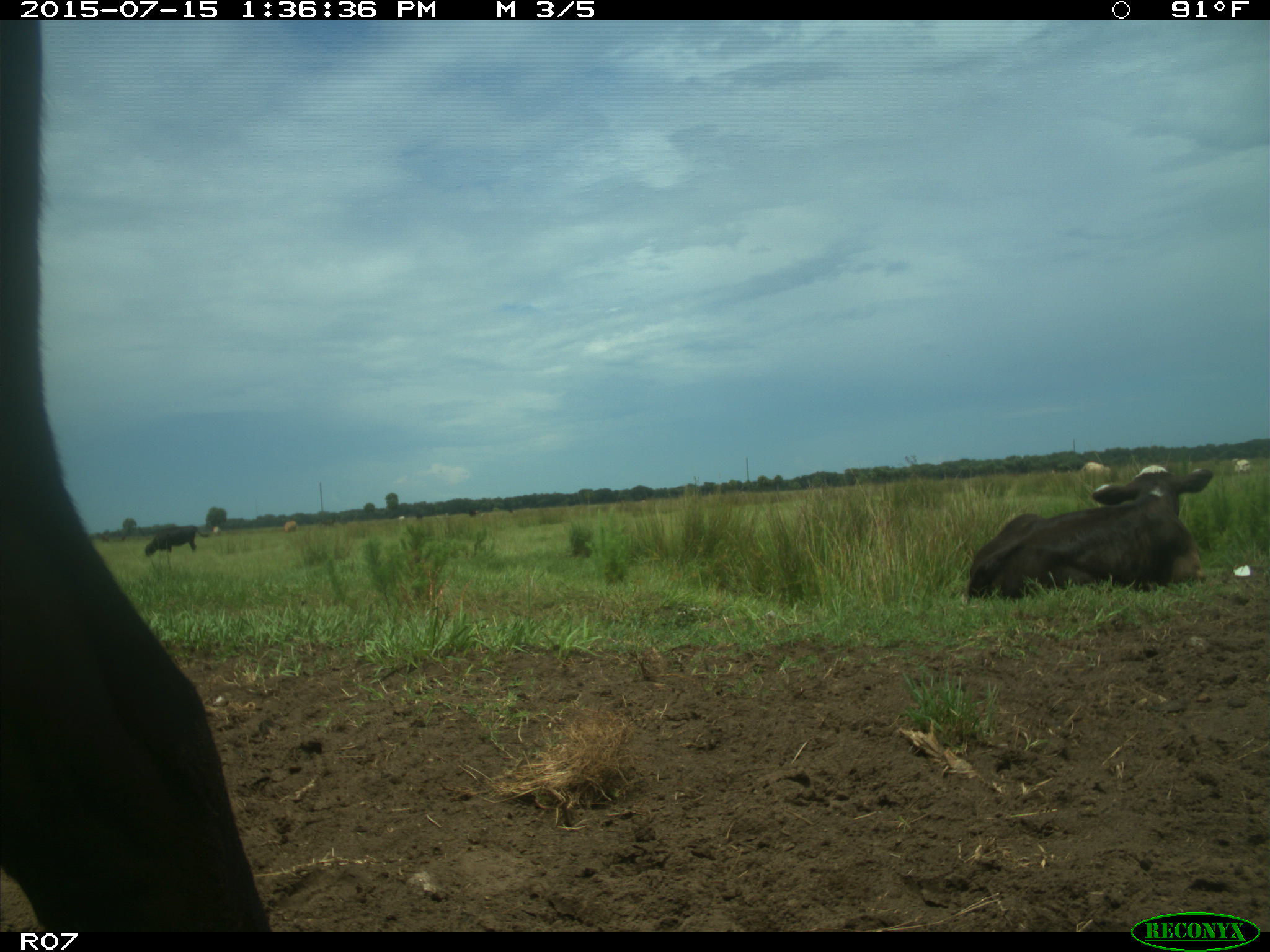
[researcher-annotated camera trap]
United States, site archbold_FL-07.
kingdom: Animalia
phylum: Chordata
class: Mammalia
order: Artiodactyla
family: Bovidae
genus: Bos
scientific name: Bos taurus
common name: domestic cow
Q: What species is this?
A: Bos taurus (domestic cow).